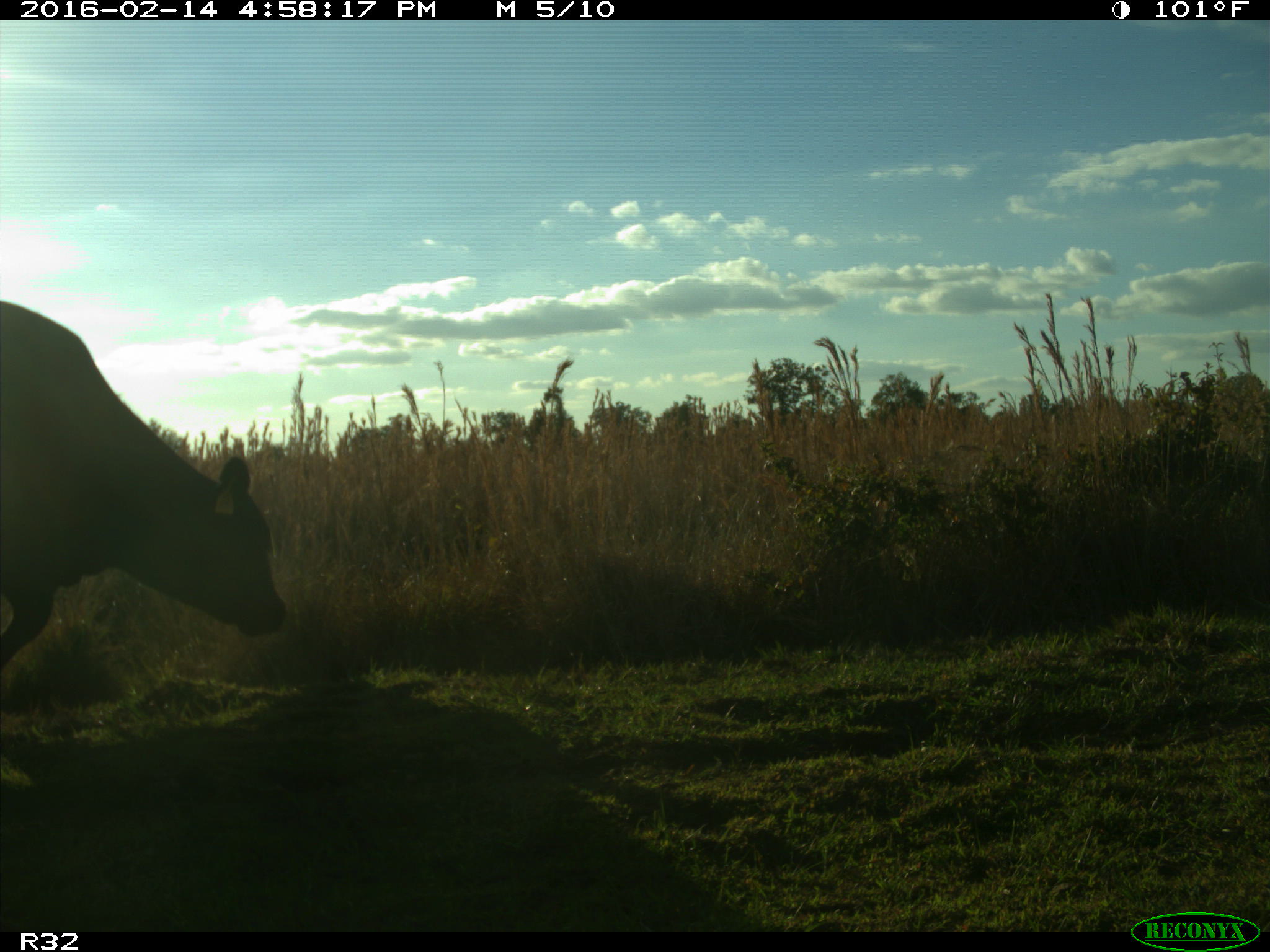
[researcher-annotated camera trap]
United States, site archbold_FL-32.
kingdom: Animalia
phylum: Chordata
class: Mammalia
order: Artiodactyla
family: Bovidae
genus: Bos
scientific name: Bos taurus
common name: domestic cow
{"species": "Bos taurus (domestic cow)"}